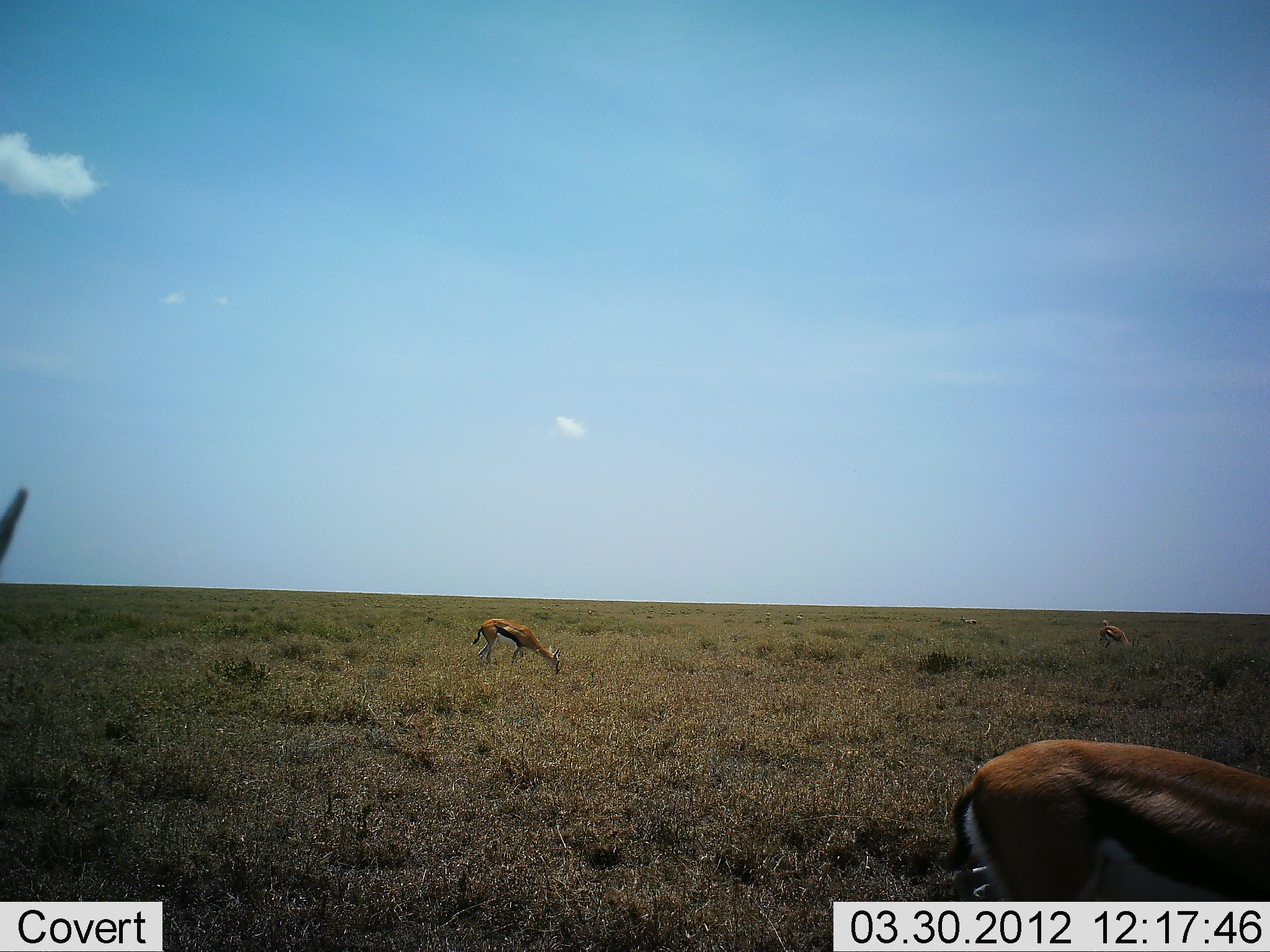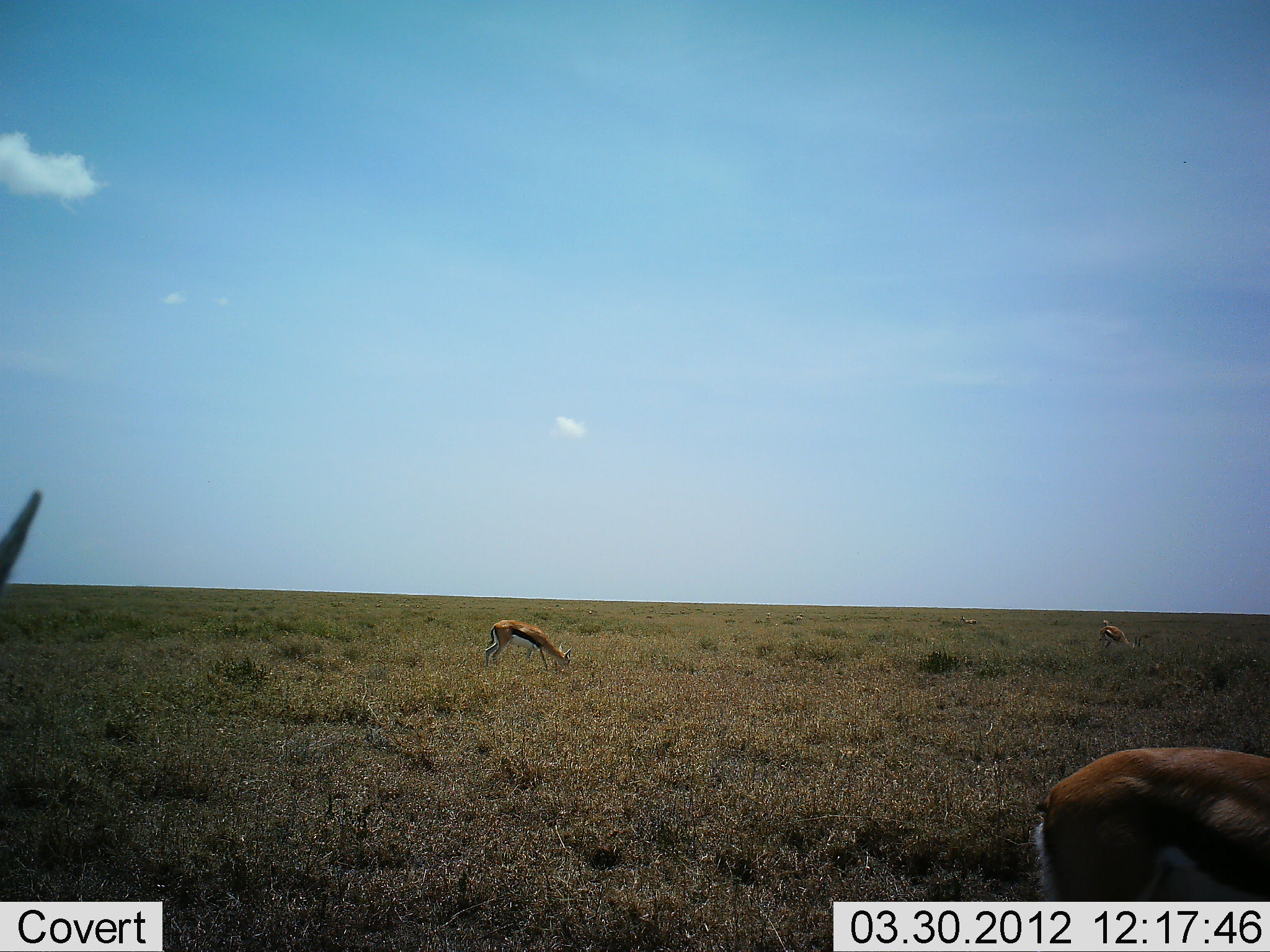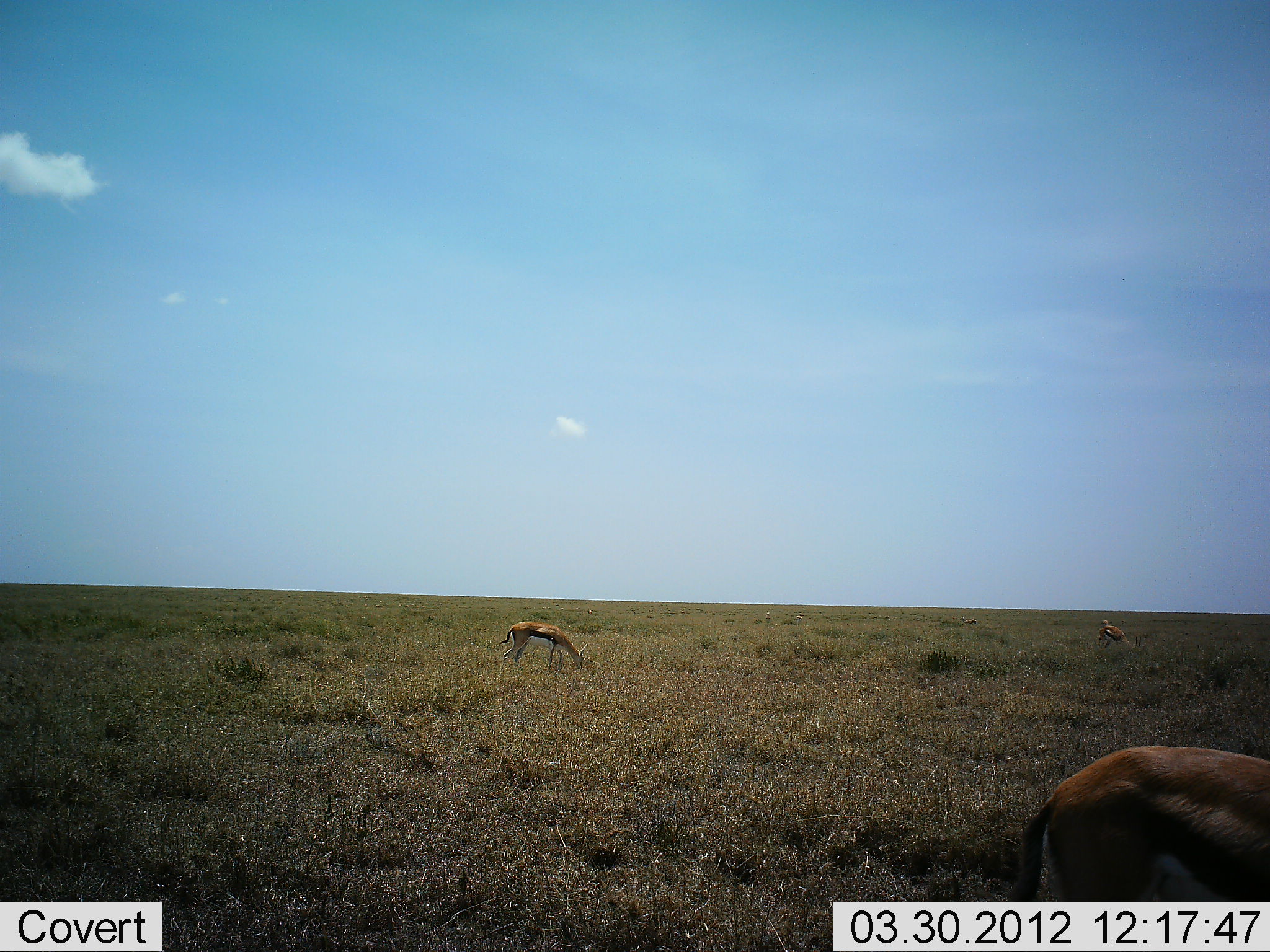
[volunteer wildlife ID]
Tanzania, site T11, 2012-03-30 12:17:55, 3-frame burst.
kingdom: Animalia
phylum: Chordata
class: Mammalia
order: Artiodactyla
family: Bovidae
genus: Eudorcas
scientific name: Eudorcas thomsonii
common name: thomson's gazelle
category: gazellethomsons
Gazellethomsons (thomson's gazelle) (Eudorcas thomsonii), count 4. Behavior (volunteer vote fractions): standing 38%, resting 0%, moving 38%, interacting 0%. Young present (vote fraction): 0%. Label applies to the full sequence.